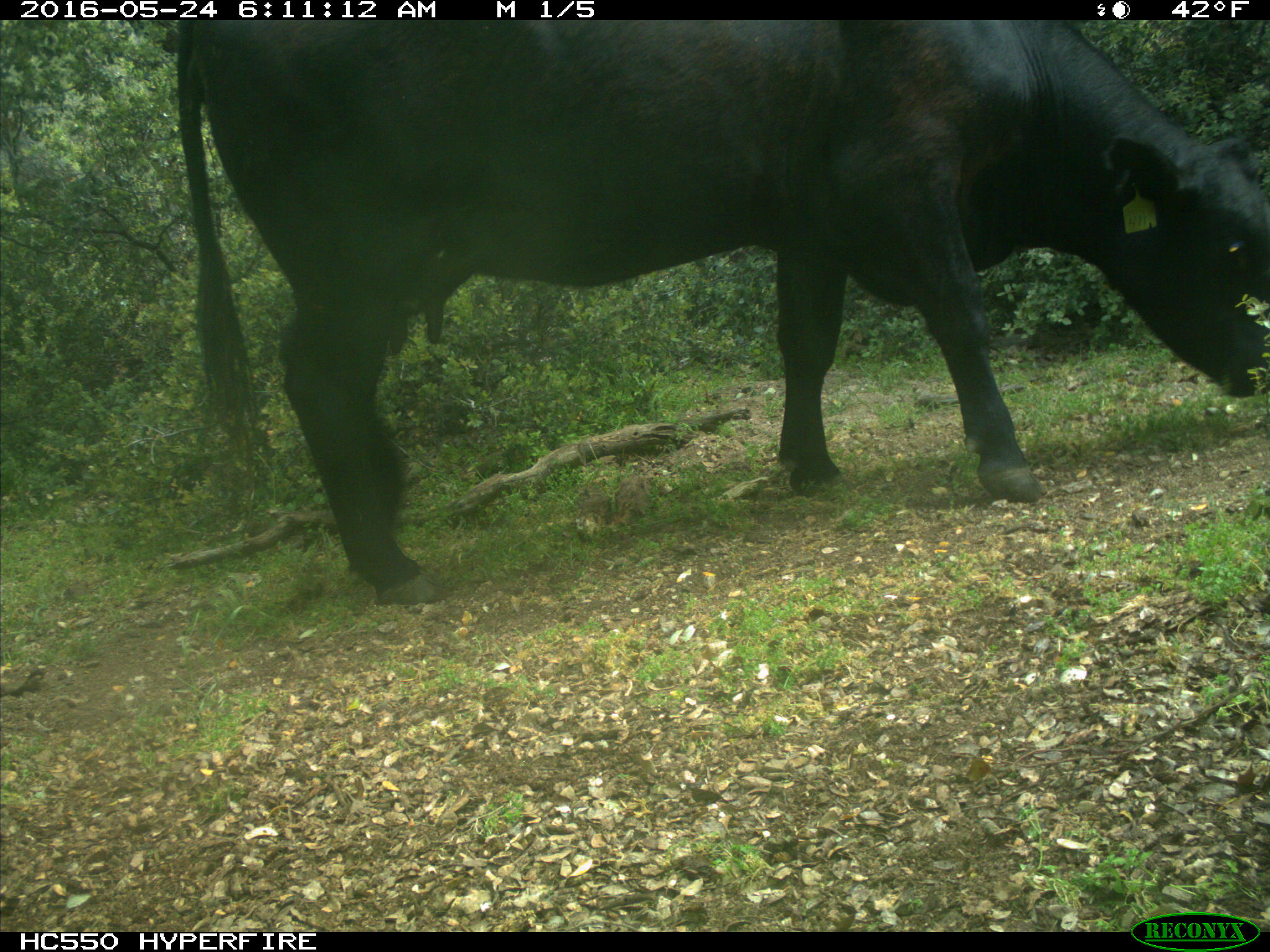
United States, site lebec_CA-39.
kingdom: Animalia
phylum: Chordata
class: Mammalia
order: Artiodactyla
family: Bovidae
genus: Bos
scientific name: Bos taurus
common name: domestic cow